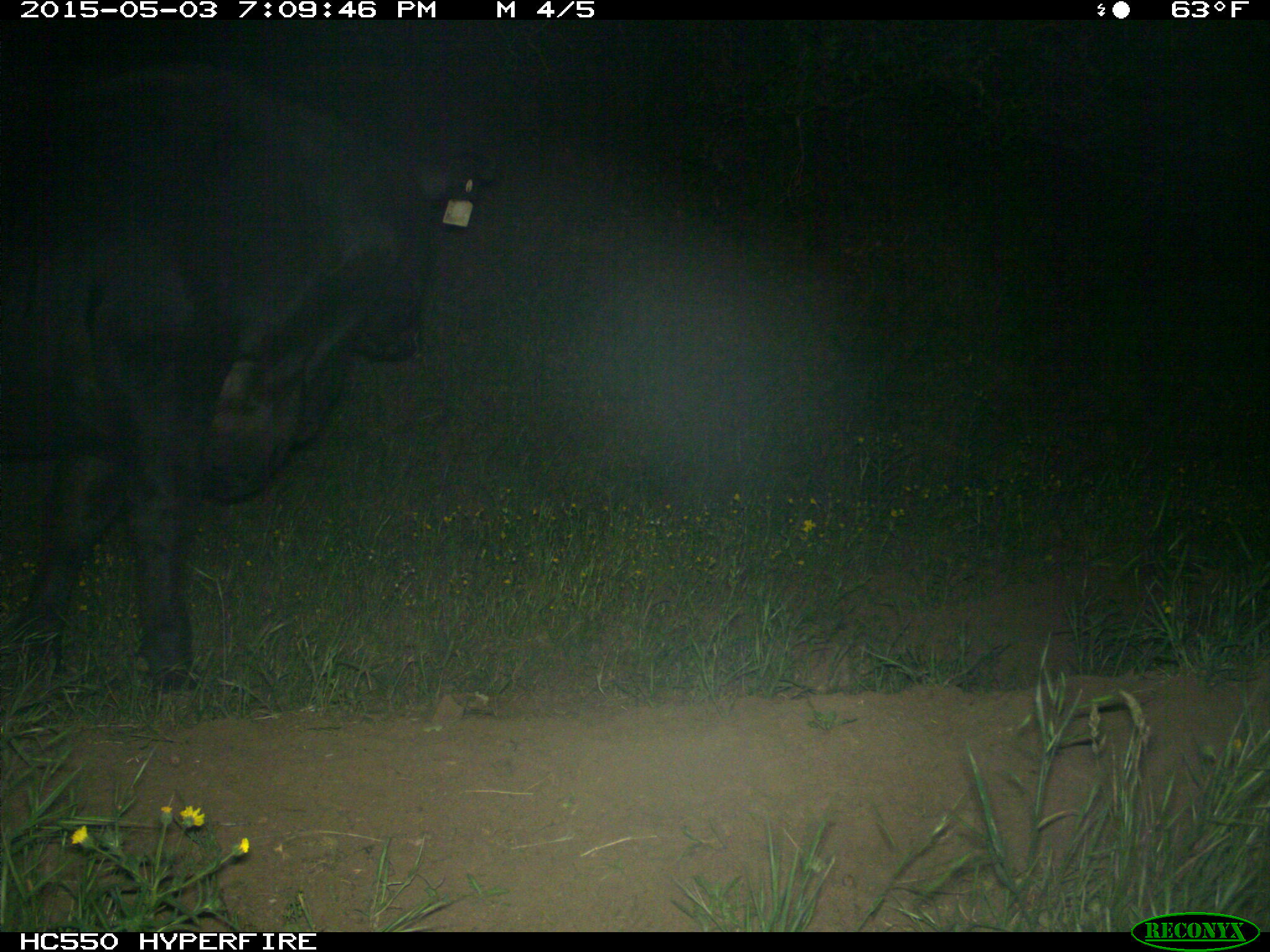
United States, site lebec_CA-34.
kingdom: Animalia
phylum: Chordata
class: Mammalia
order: Artiodactyla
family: Bovidae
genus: Bos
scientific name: Bos taurus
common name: domestic cow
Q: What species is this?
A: Bos taurus (domestic cow).